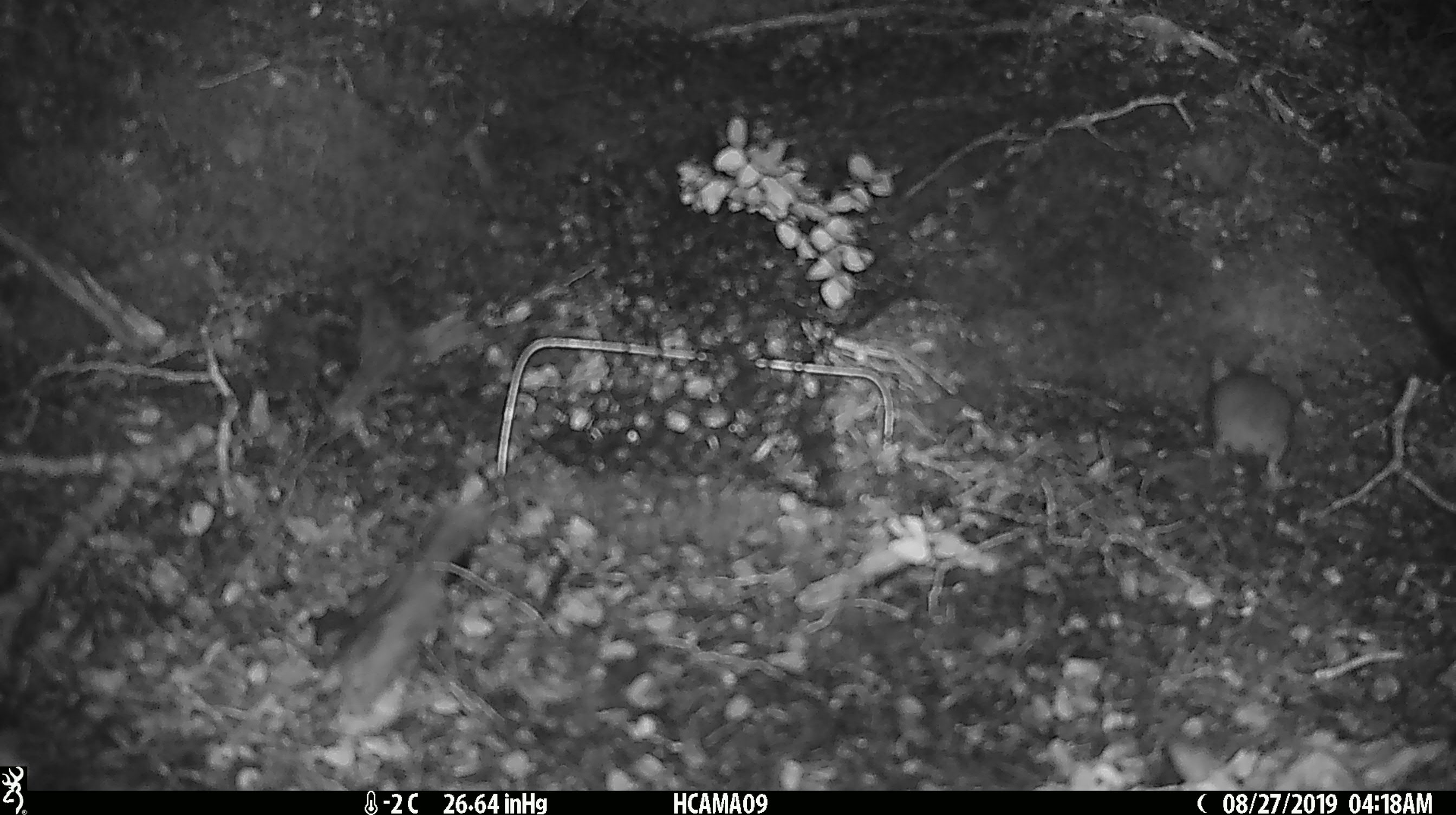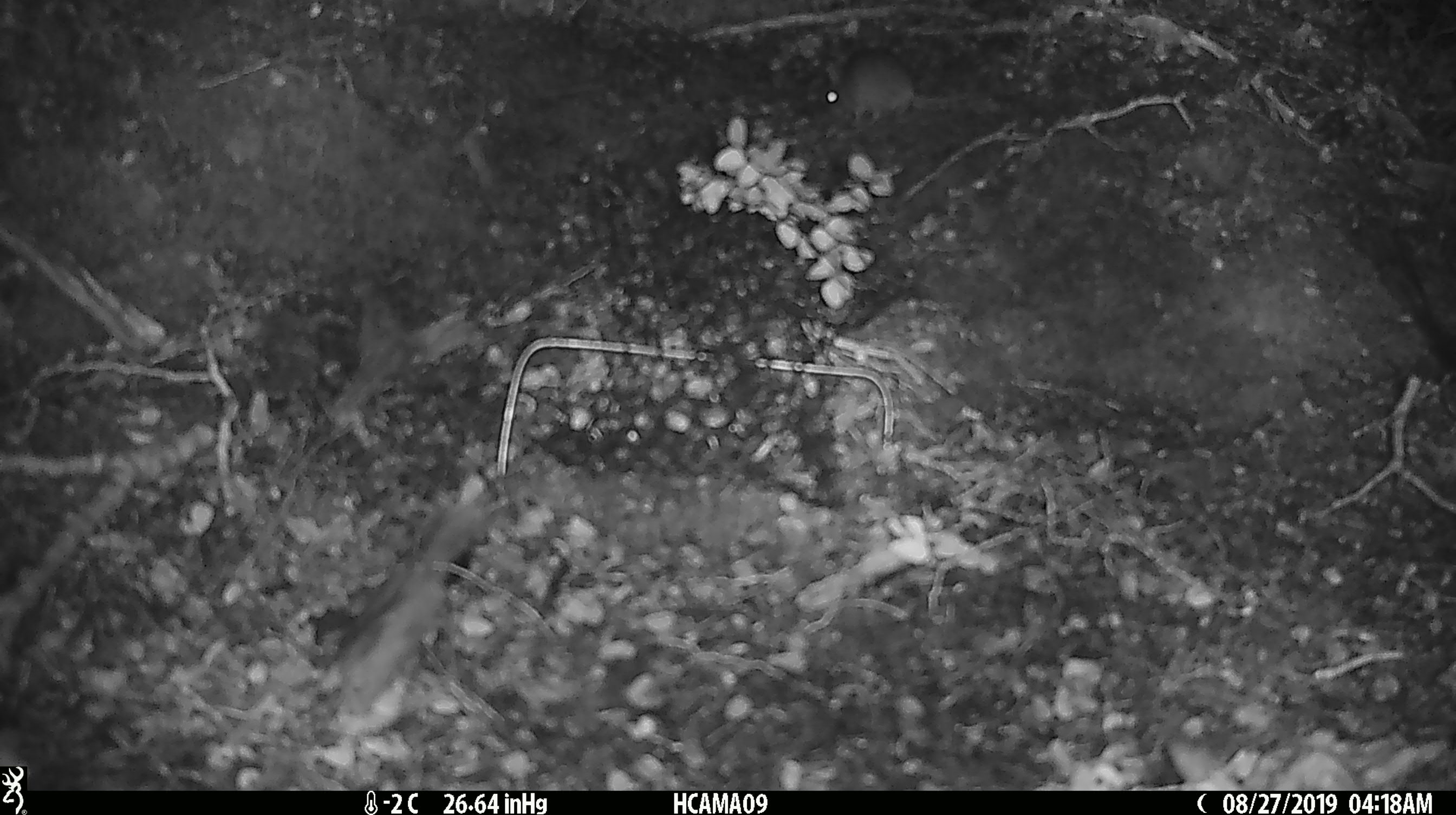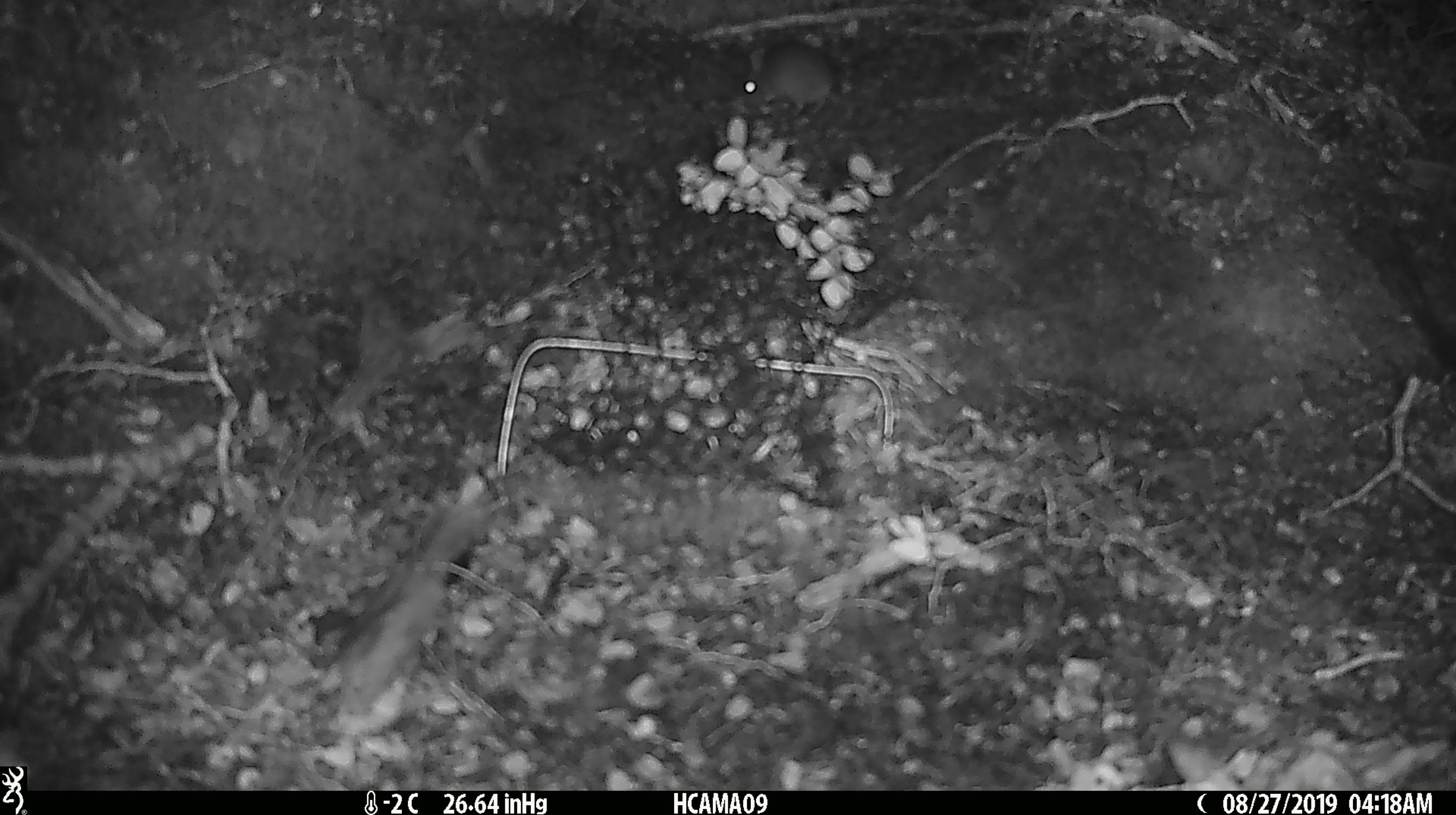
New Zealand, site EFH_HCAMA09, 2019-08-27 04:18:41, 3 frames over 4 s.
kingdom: Animalia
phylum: Chordata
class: Mammalia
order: Rodentia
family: Muridae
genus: Mus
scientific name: Mus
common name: mouse